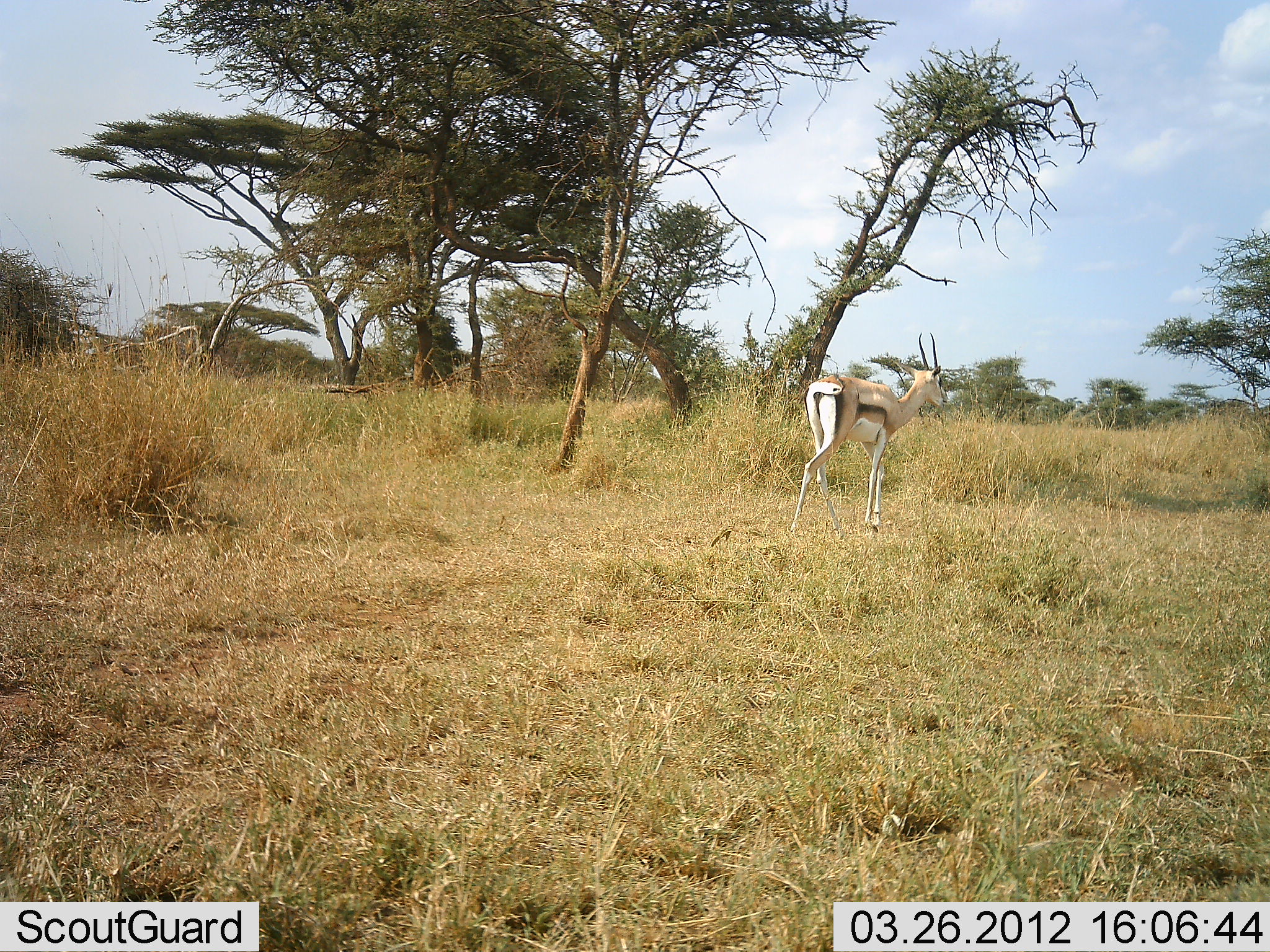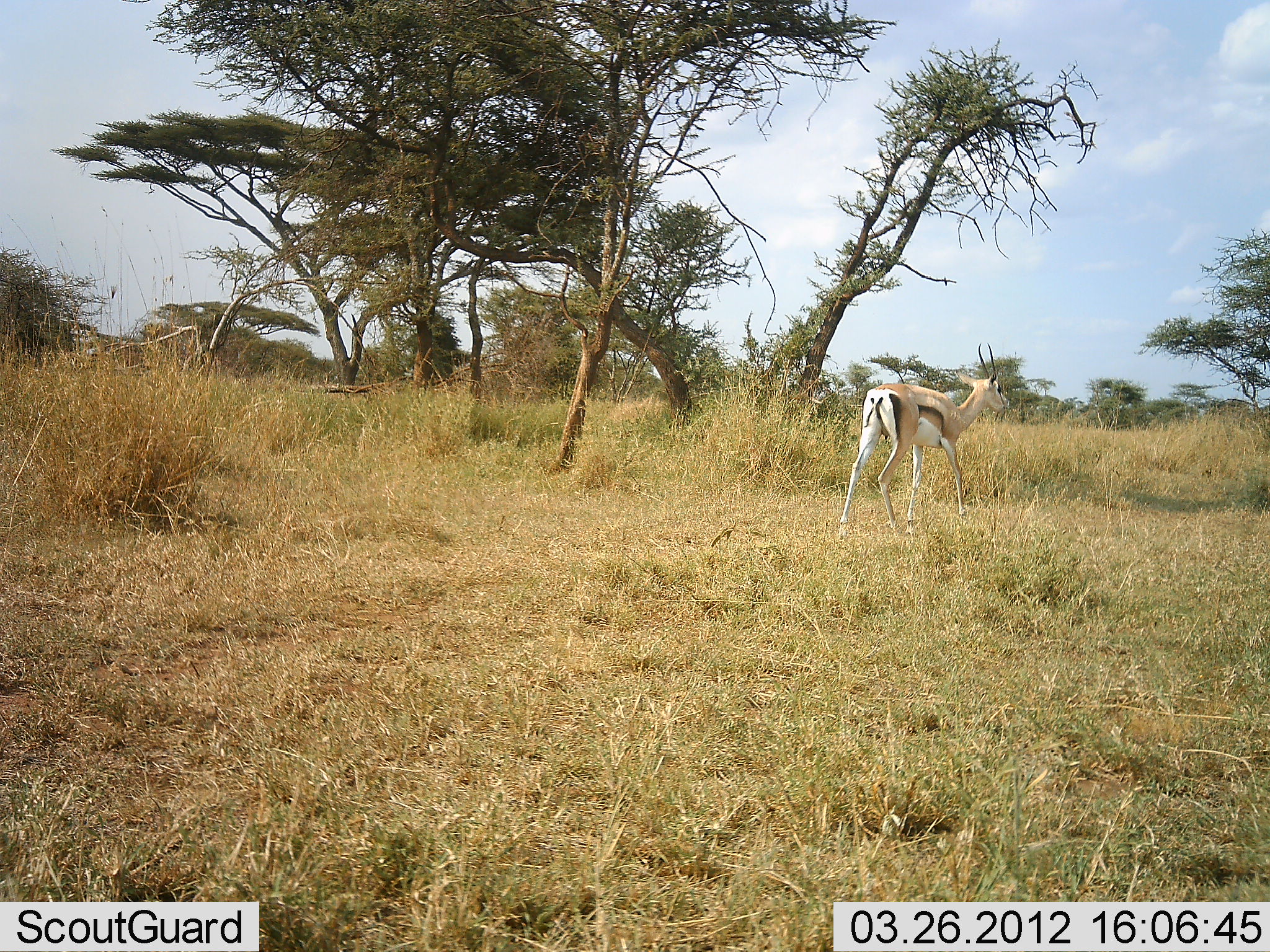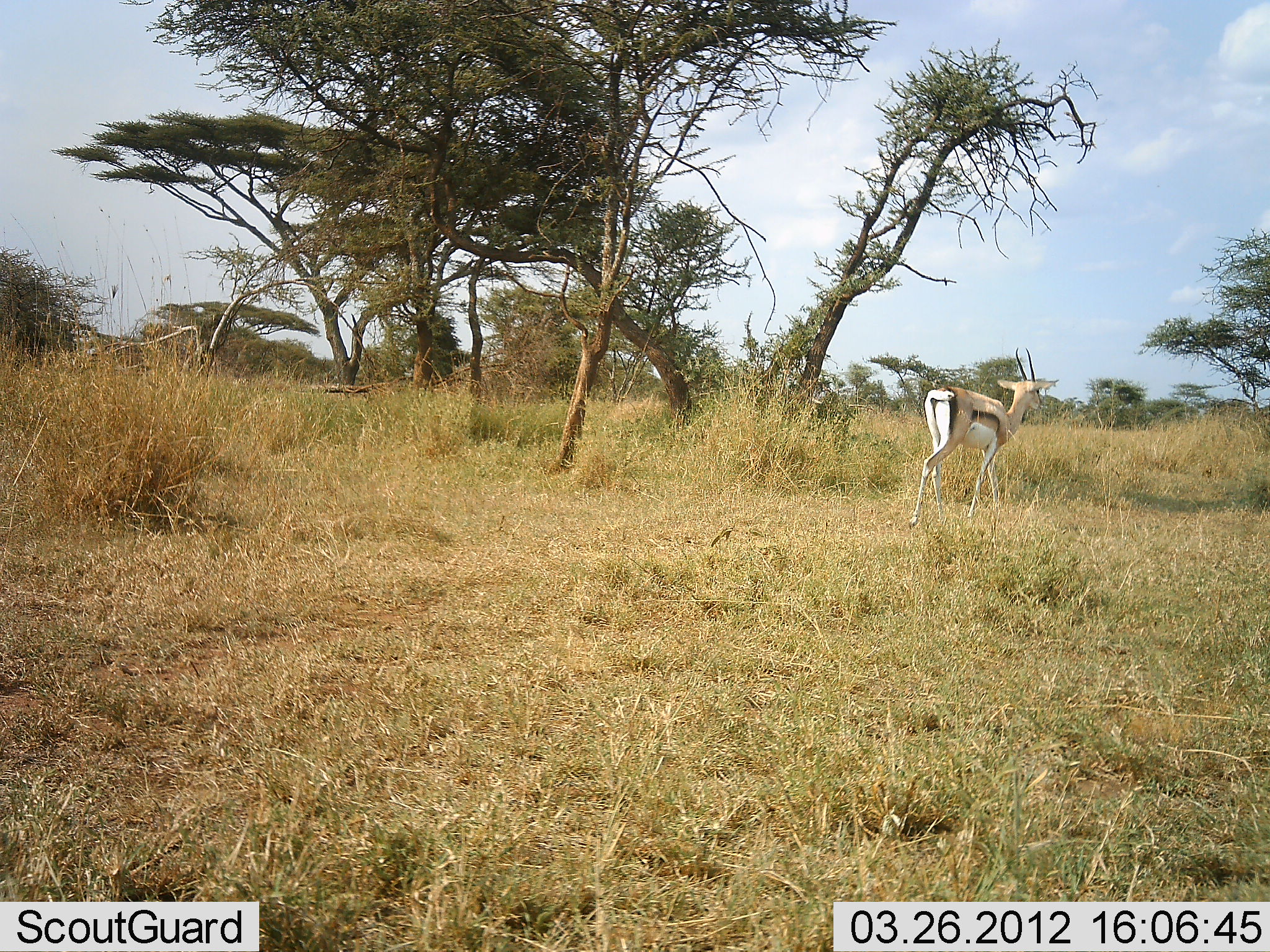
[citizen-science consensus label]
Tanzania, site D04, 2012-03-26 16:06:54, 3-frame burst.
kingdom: Animalia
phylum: Chordata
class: Mammalia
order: Artiodactyla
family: Bovidae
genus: Eudorcas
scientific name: Eudorcas thomsonii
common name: thomson's gazelle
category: gazellethomsons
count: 1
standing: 16%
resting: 0%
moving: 84%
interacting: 0%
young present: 0%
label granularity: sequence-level